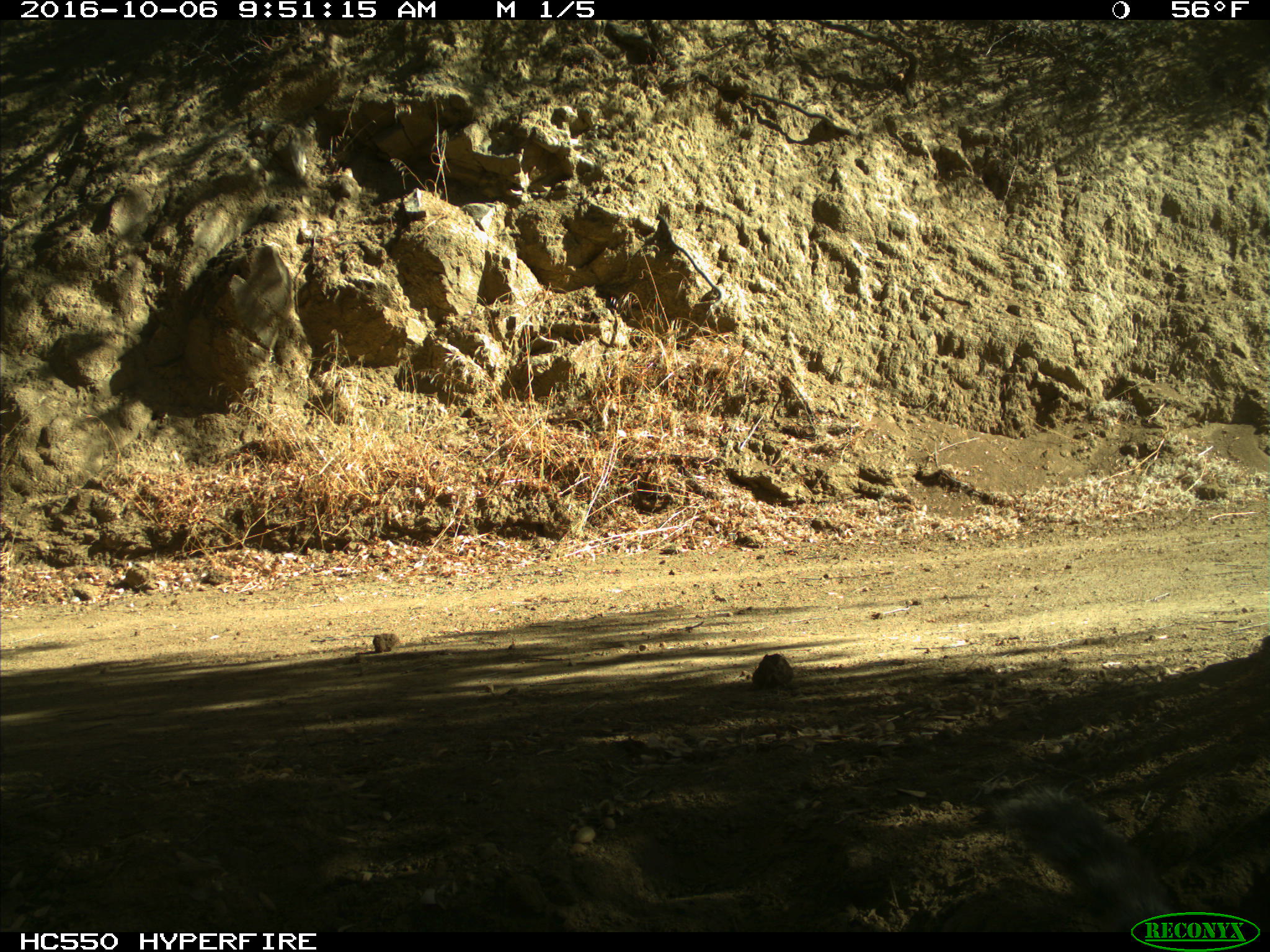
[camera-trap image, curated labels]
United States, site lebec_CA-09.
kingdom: Animalia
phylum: Chordata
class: Mammalia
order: Rodentia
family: Sciuridae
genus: Sciurus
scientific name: Sciurus carolinensis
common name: eastern gray squirrel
Sciurus carolinensis (eastern gray squirrel).